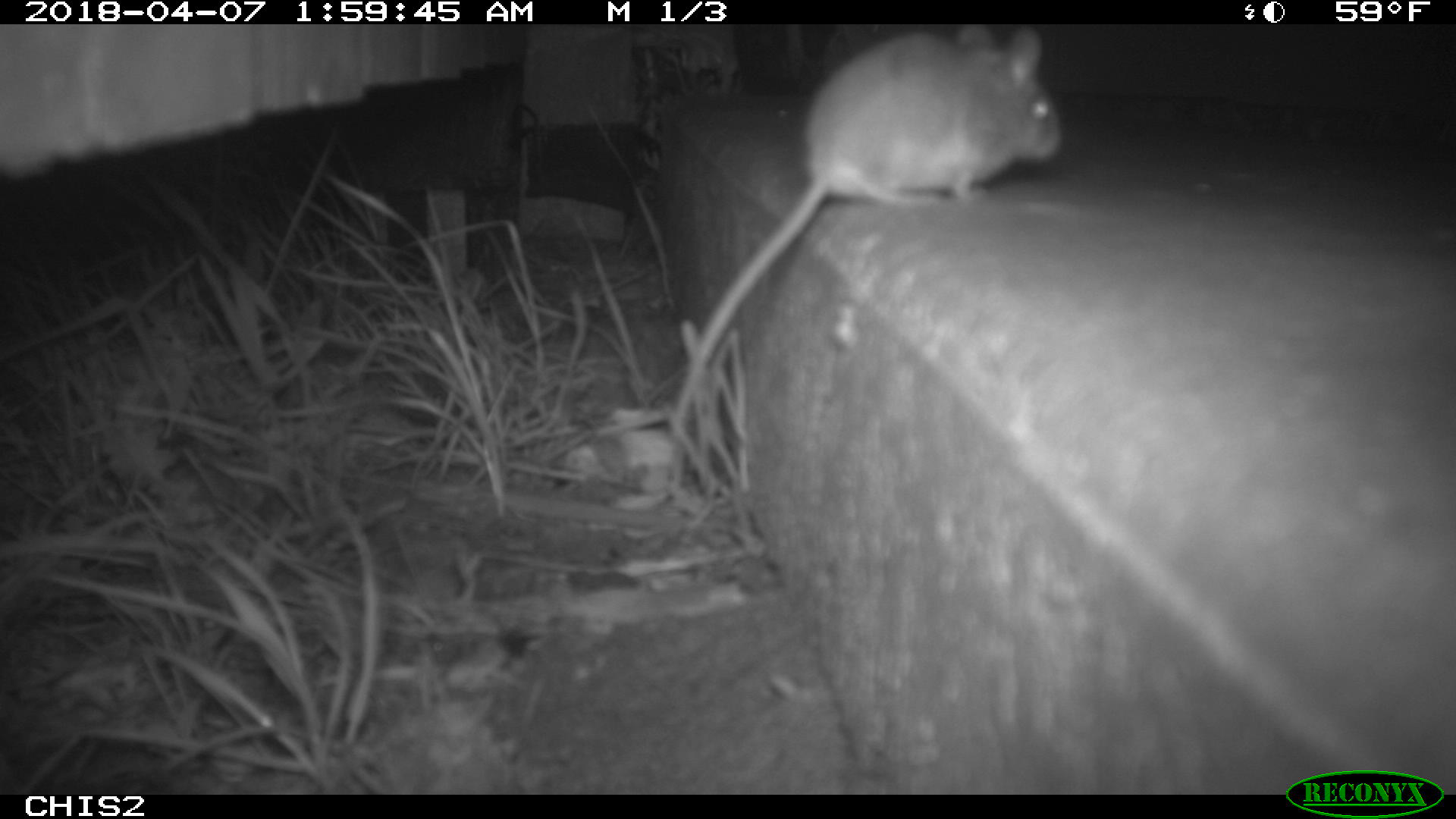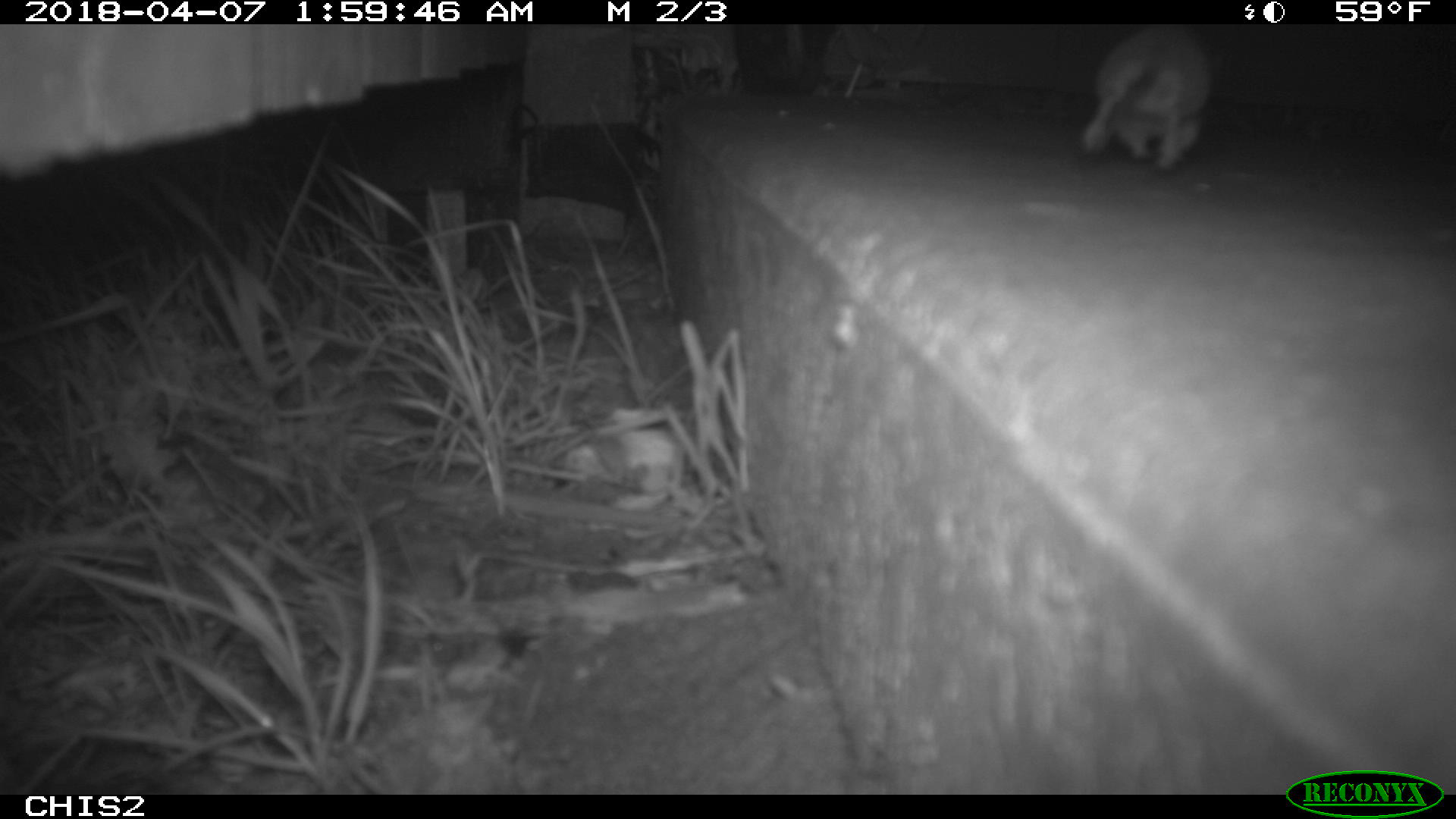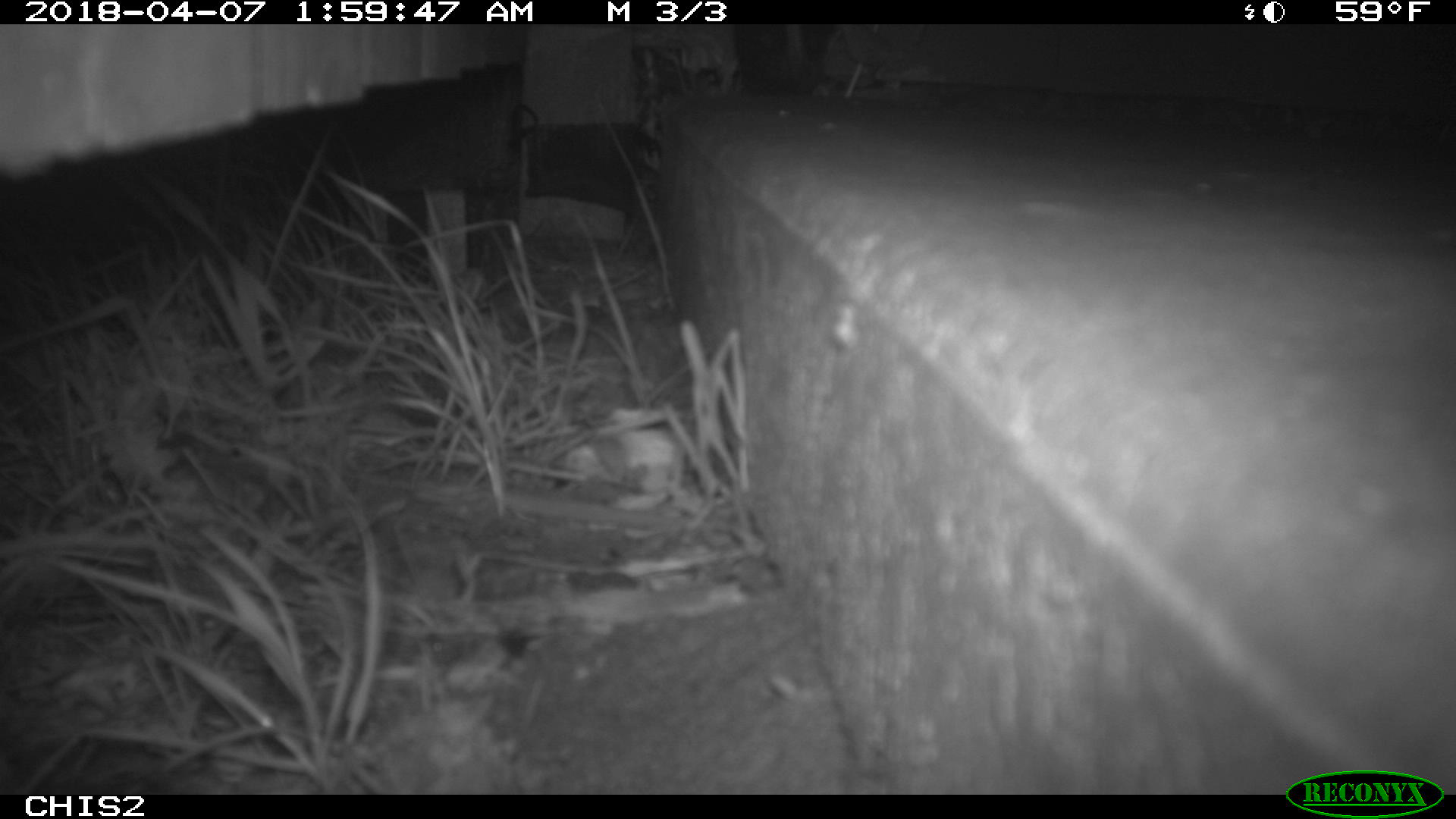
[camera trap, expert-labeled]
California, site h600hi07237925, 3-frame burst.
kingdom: Animalia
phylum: Chordata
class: Mammalia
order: Rodentia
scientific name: Rodentia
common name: rodent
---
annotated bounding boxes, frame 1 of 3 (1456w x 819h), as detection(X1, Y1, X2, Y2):
rodent: detection(671, 23, 1063, 431)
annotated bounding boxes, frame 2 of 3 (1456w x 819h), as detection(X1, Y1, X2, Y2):
rodent: detection(1078, 25, 1216, 169)